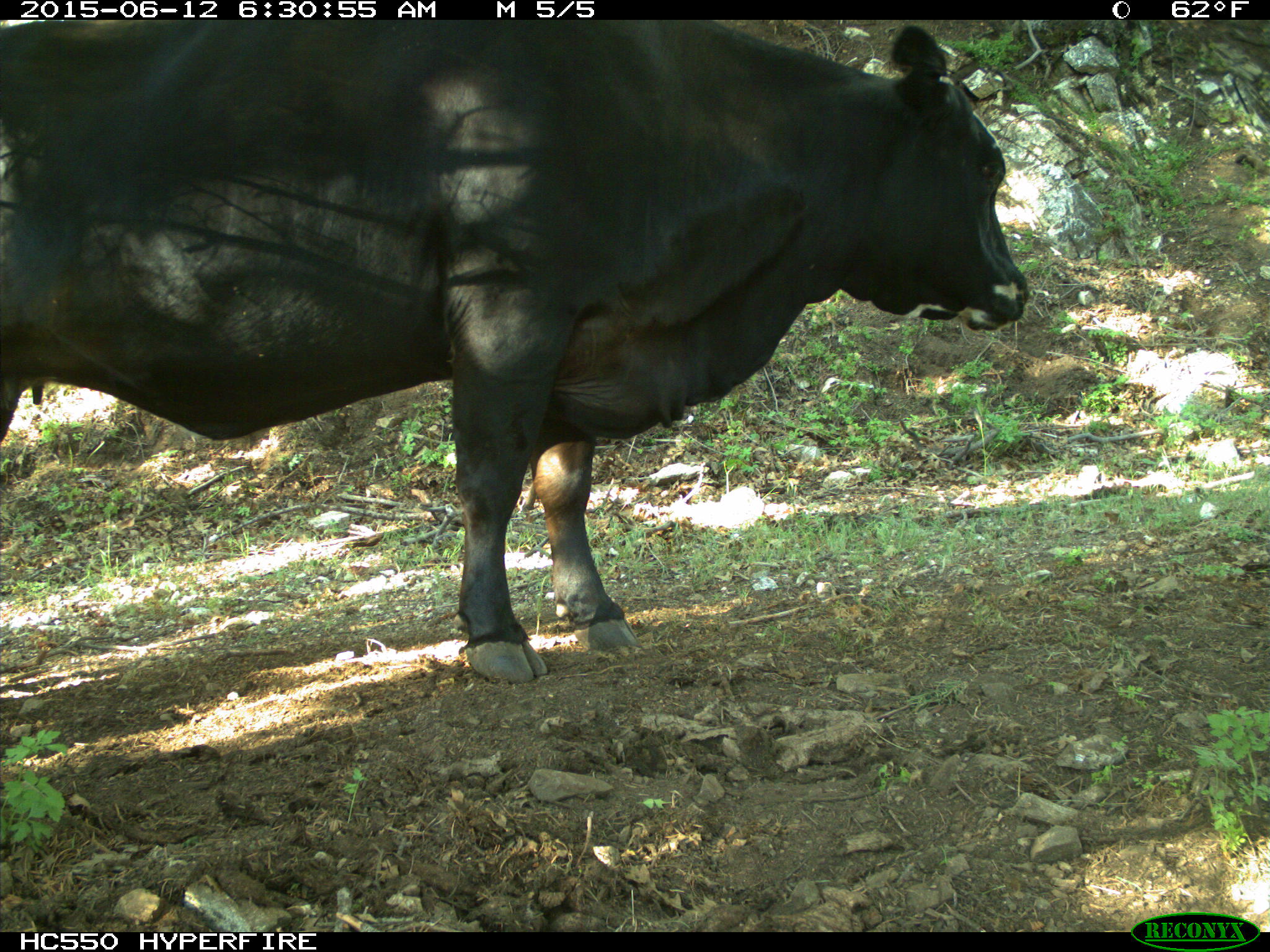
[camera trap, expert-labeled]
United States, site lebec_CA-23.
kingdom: Animalia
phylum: Chordata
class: Mammalia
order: Artiodactyla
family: Bovidae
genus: Bos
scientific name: Bos taurus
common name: domestic cow